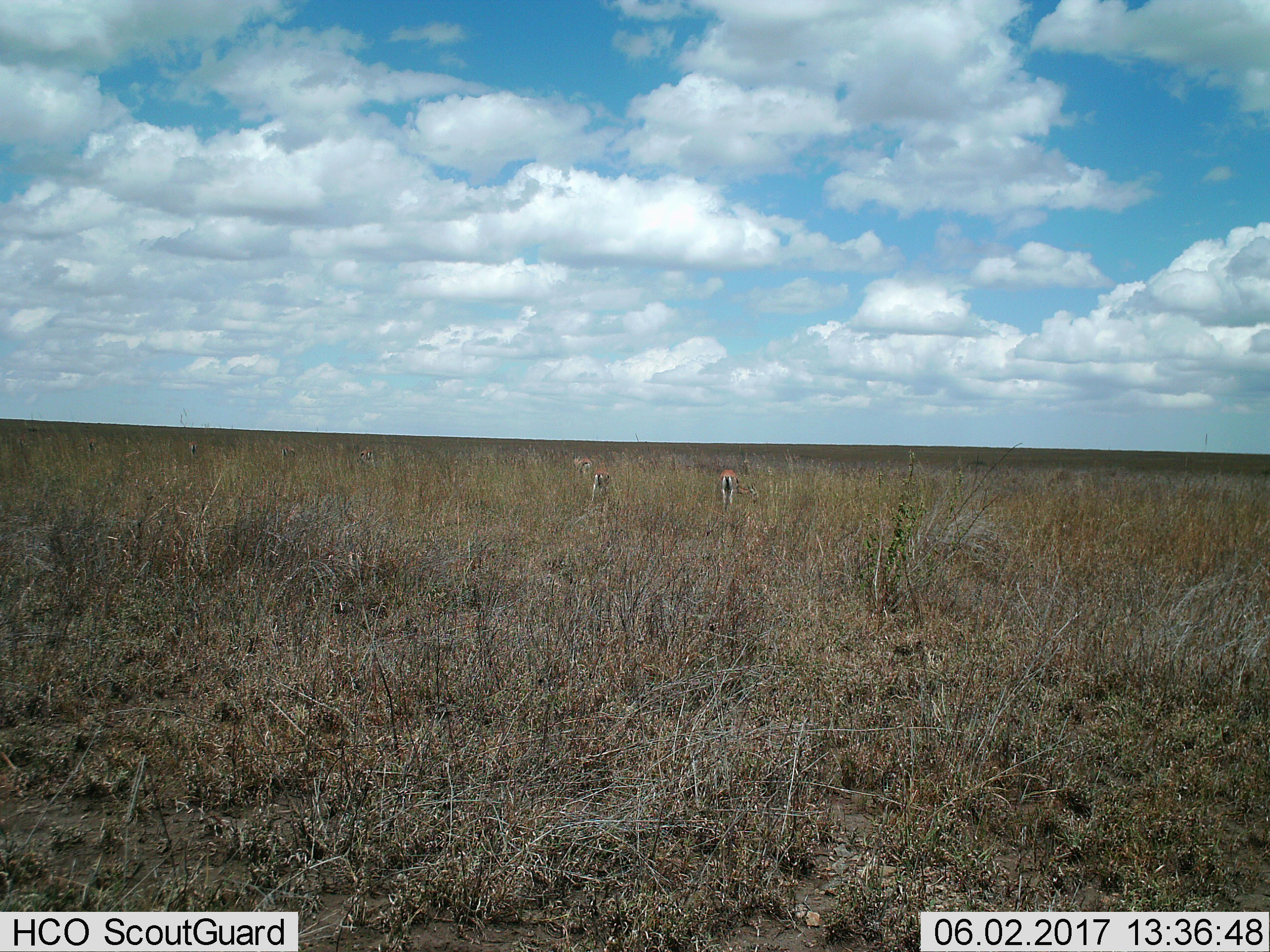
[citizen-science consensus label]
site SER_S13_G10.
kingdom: Animalia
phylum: Chordata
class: Mammalia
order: Artiodactyla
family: Bovidae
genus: Eudorcas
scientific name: Eudorcas thomsonii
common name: thomson's gazelle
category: gazellethomsons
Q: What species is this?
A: Gazellethomsons (thomson's gazelle) (Eudorcas thomsonii).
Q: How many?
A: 6.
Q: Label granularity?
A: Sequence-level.